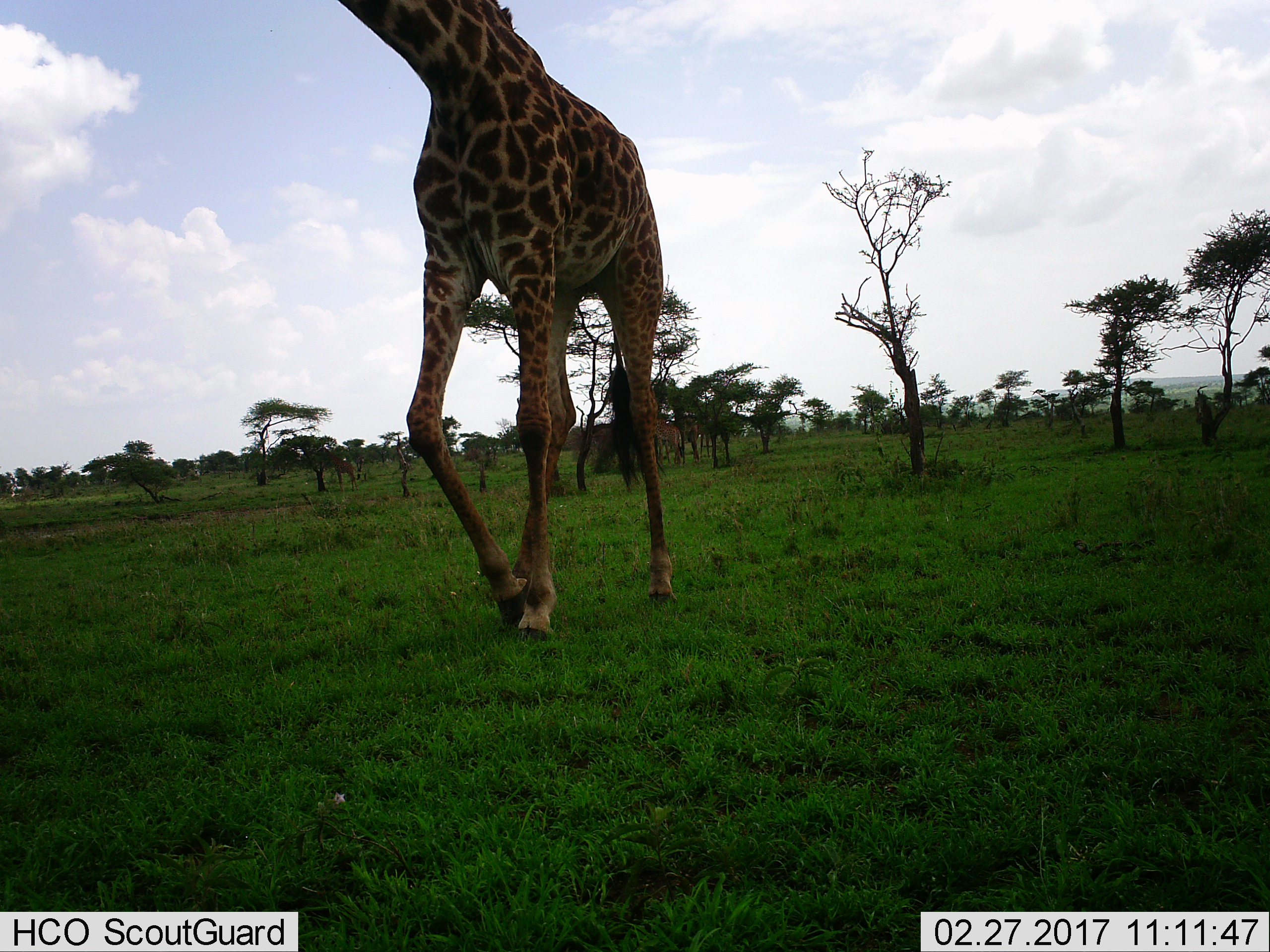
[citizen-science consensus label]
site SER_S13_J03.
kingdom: Animalia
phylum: Chordata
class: Mammalia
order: Artiodactyla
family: Giraffidae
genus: Giraffa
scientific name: Giraffa camelopardalis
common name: giraffe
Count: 1.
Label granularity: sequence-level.